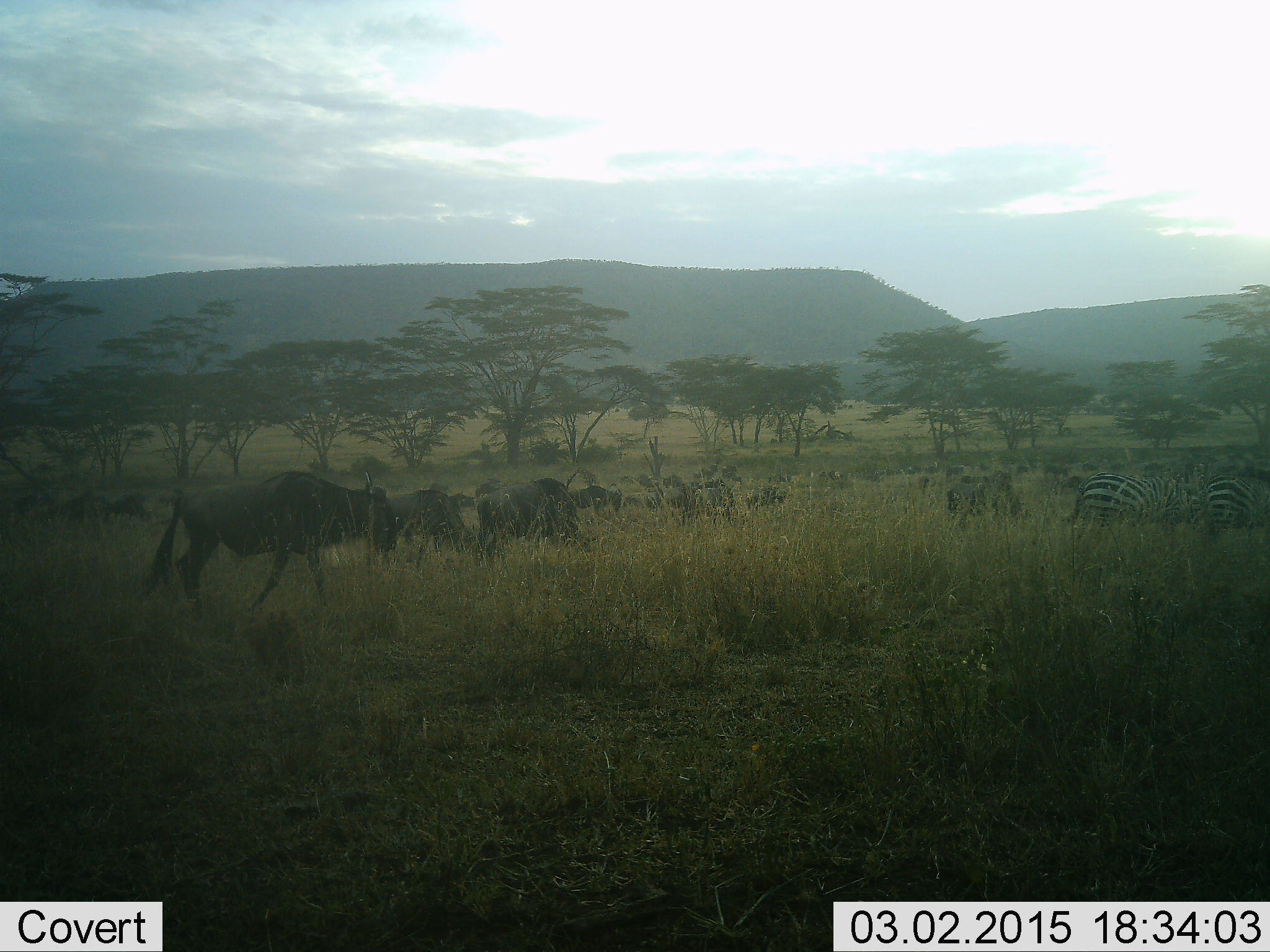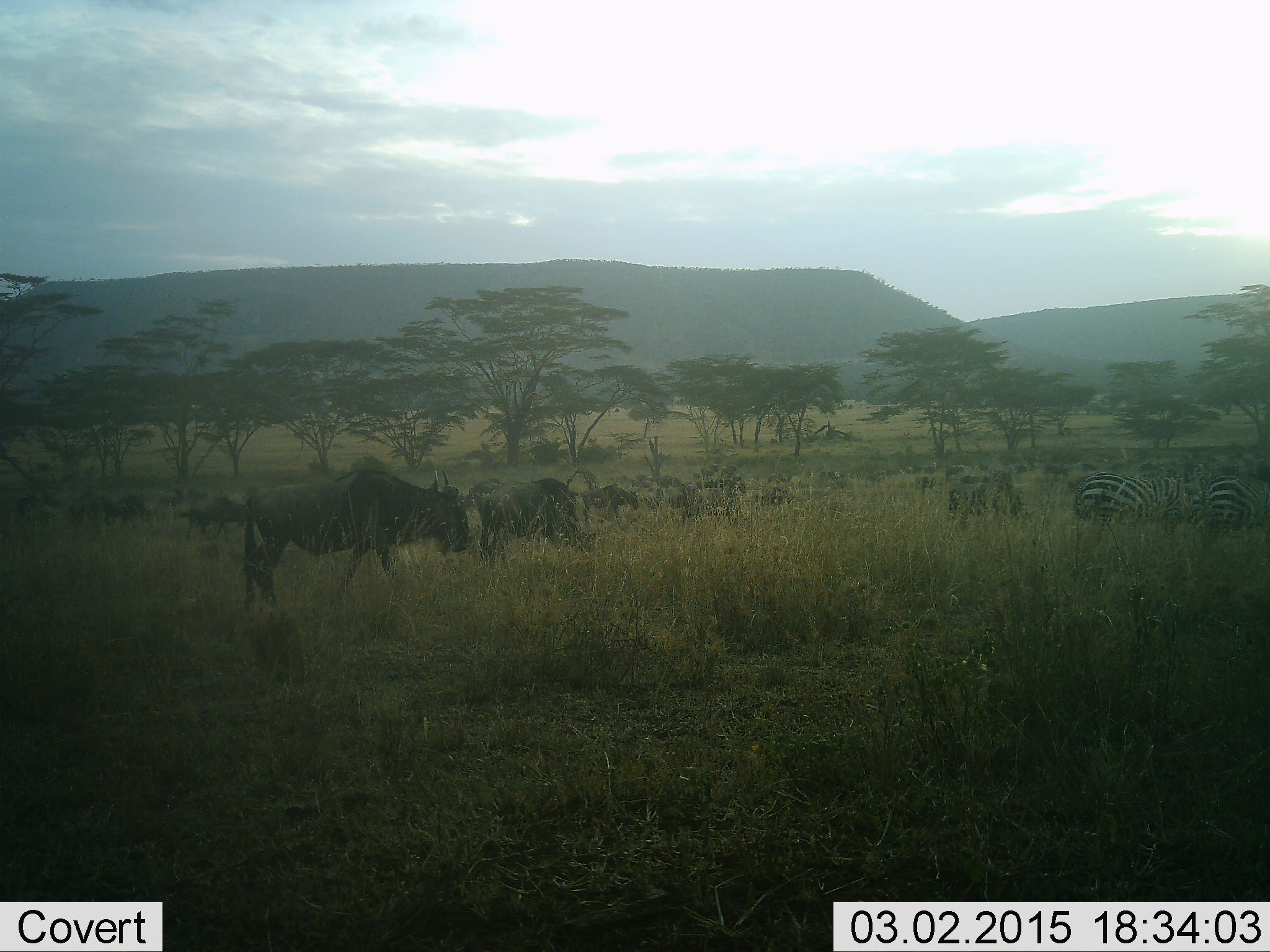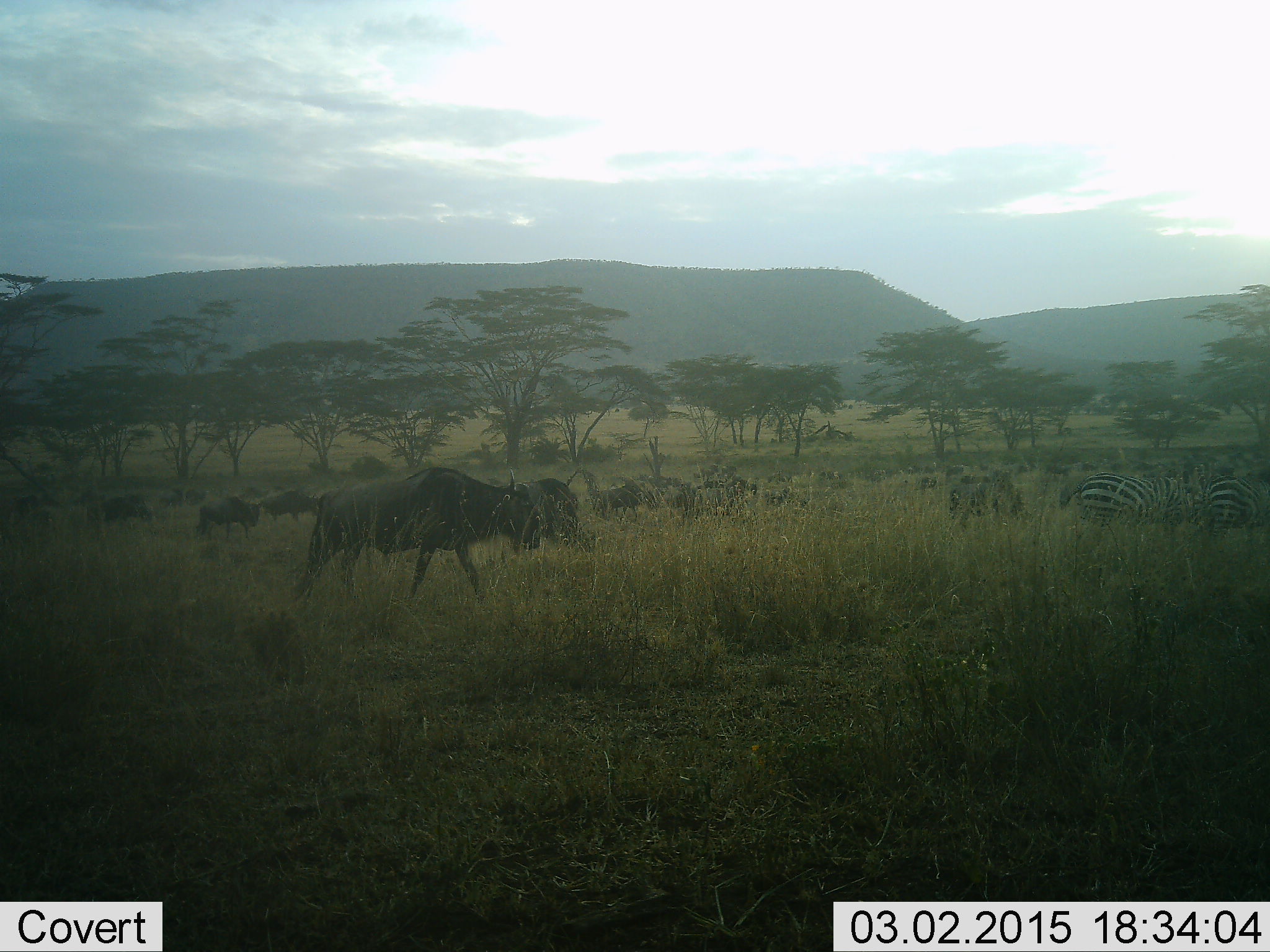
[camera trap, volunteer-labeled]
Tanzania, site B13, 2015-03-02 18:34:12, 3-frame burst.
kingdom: Animalia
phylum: Chordata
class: Mammalia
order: Artiodactyla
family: Bovidae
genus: Connochaetes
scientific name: Connochaetes taurinus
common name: blue wildebeest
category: wildebeest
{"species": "wildebeest (blue wildebeest) (Connochaetes taurinus)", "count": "11-50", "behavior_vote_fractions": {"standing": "58%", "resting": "0%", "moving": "50%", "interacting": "0%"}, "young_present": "0%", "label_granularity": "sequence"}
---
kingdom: Animalia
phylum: Chordata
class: Mammalia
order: Perissodactyla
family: Equidae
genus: Equus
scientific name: Equus quagga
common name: plains zebra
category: zebra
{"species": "zebra (plains zebra) (Equus quagga)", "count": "2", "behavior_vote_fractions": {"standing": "11%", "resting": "0%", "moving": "0%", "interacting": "0%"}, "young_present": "0%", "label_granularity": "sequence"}